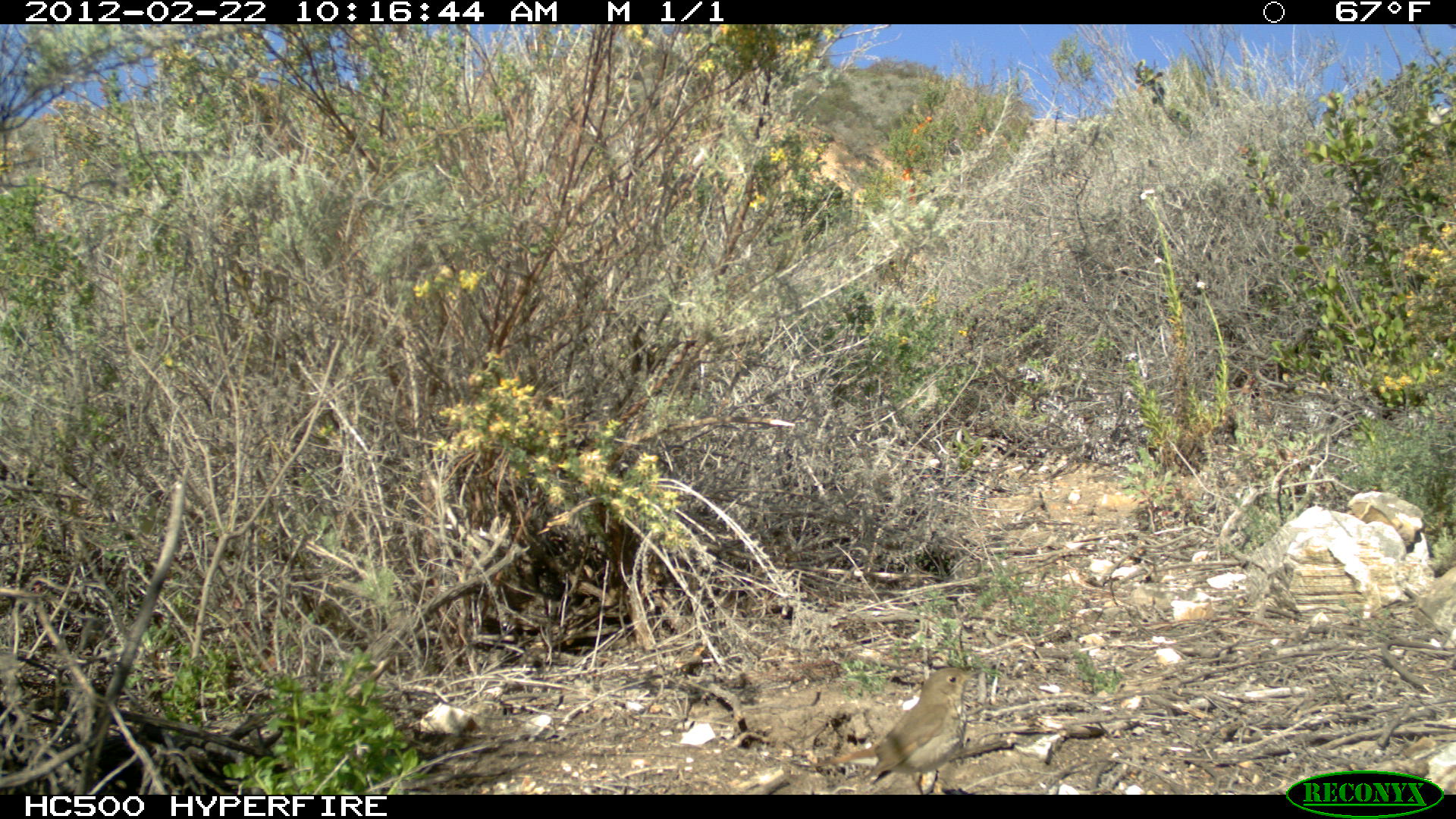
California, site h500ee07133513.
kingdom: Animalia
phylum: Chordata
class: Aves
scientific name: Aves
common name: bird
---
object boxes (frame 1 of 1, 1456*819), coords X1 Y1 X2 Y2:
bird: 814 666 982 792